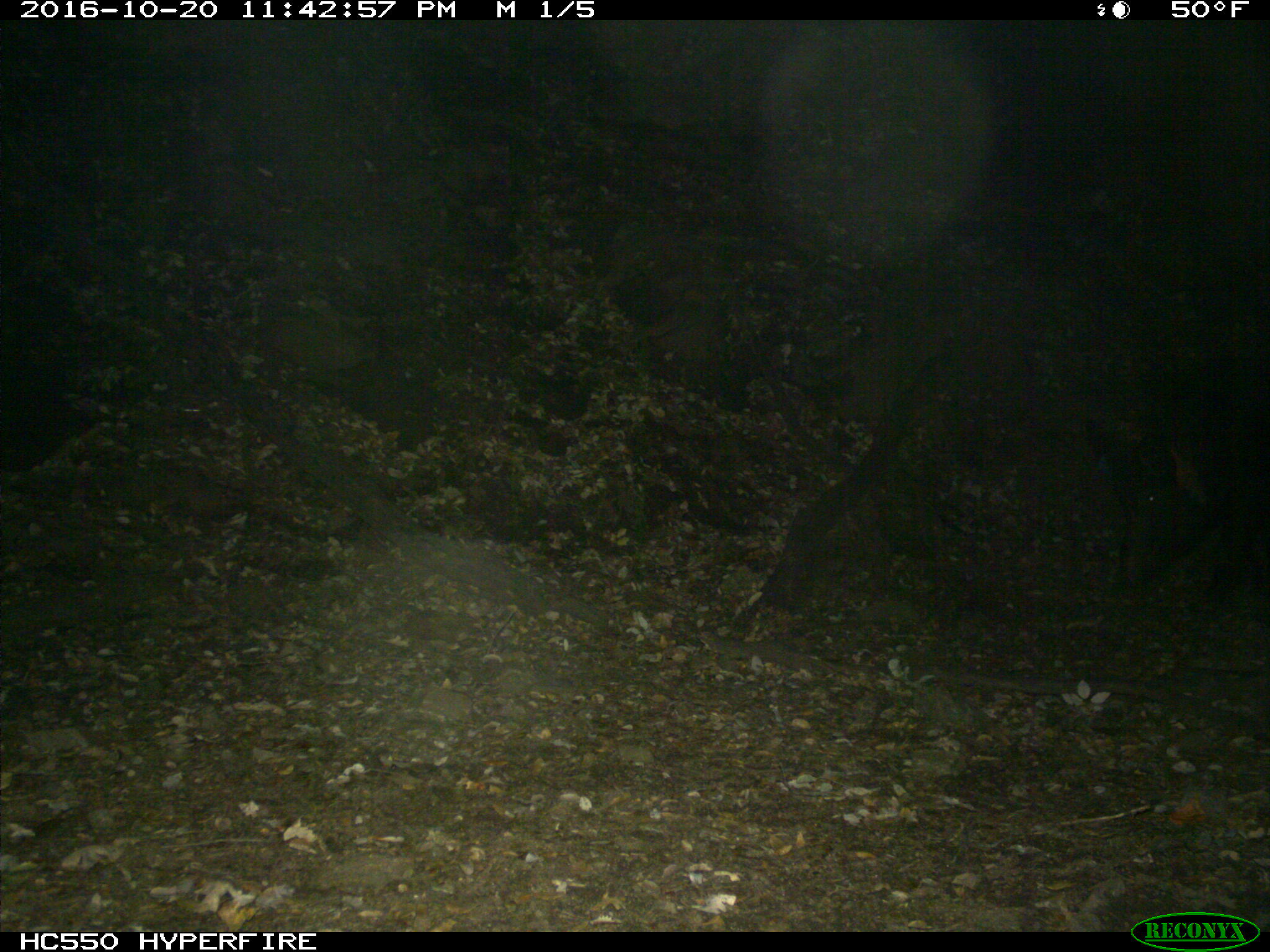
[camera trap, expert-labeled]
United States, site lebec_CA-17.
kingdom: Animalia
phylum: Chordata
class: Mammalia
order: Artiodactyla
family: Suidae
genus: Sus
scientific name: Sus scrofa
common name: wild boar